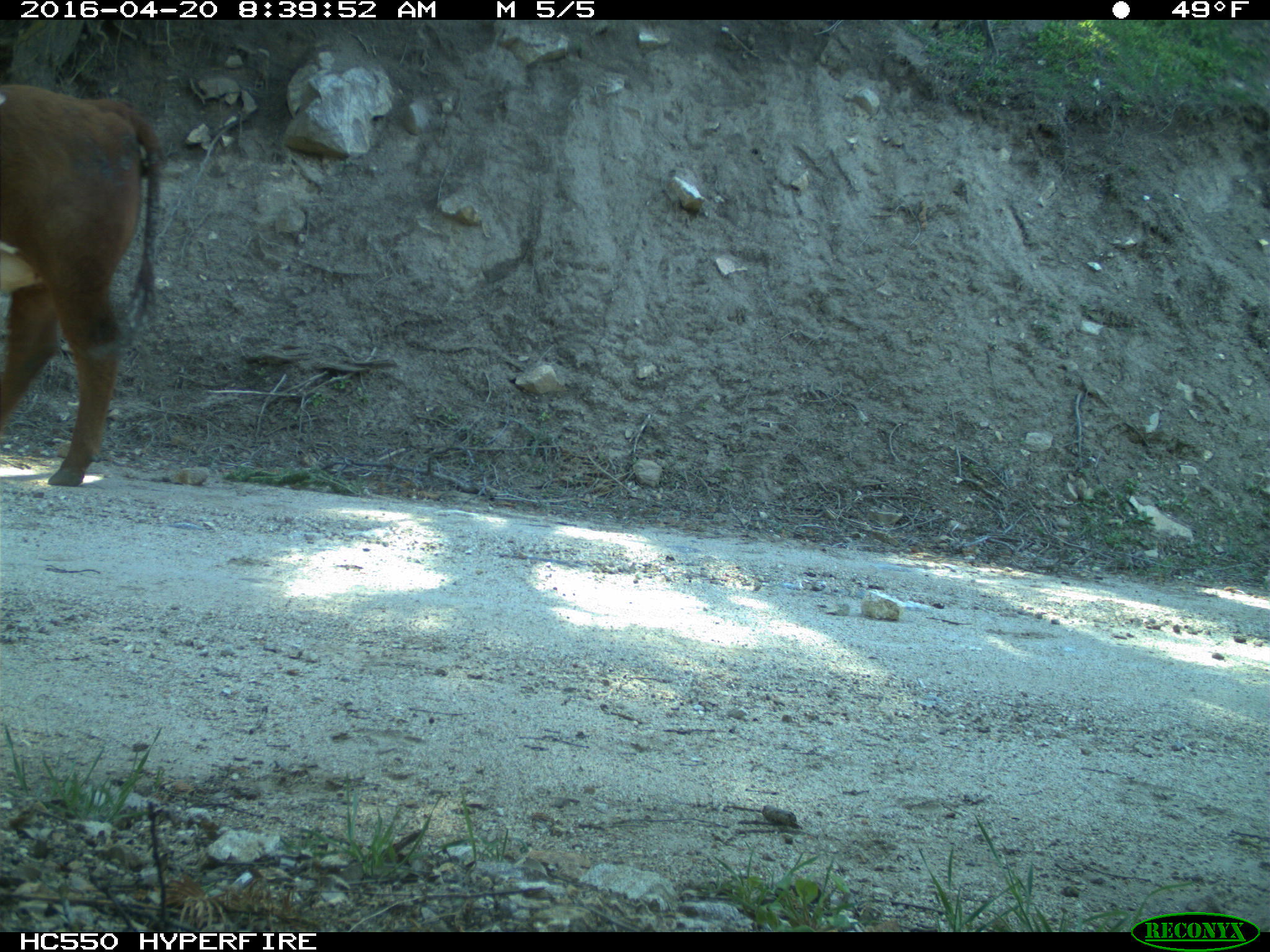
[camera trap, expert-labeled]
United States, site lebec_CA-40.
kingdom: Animalia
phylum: Chordata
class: Mammalia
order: Artiodactyla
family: Bovidae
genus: Bos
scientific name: Bos taurus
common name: domestic cow